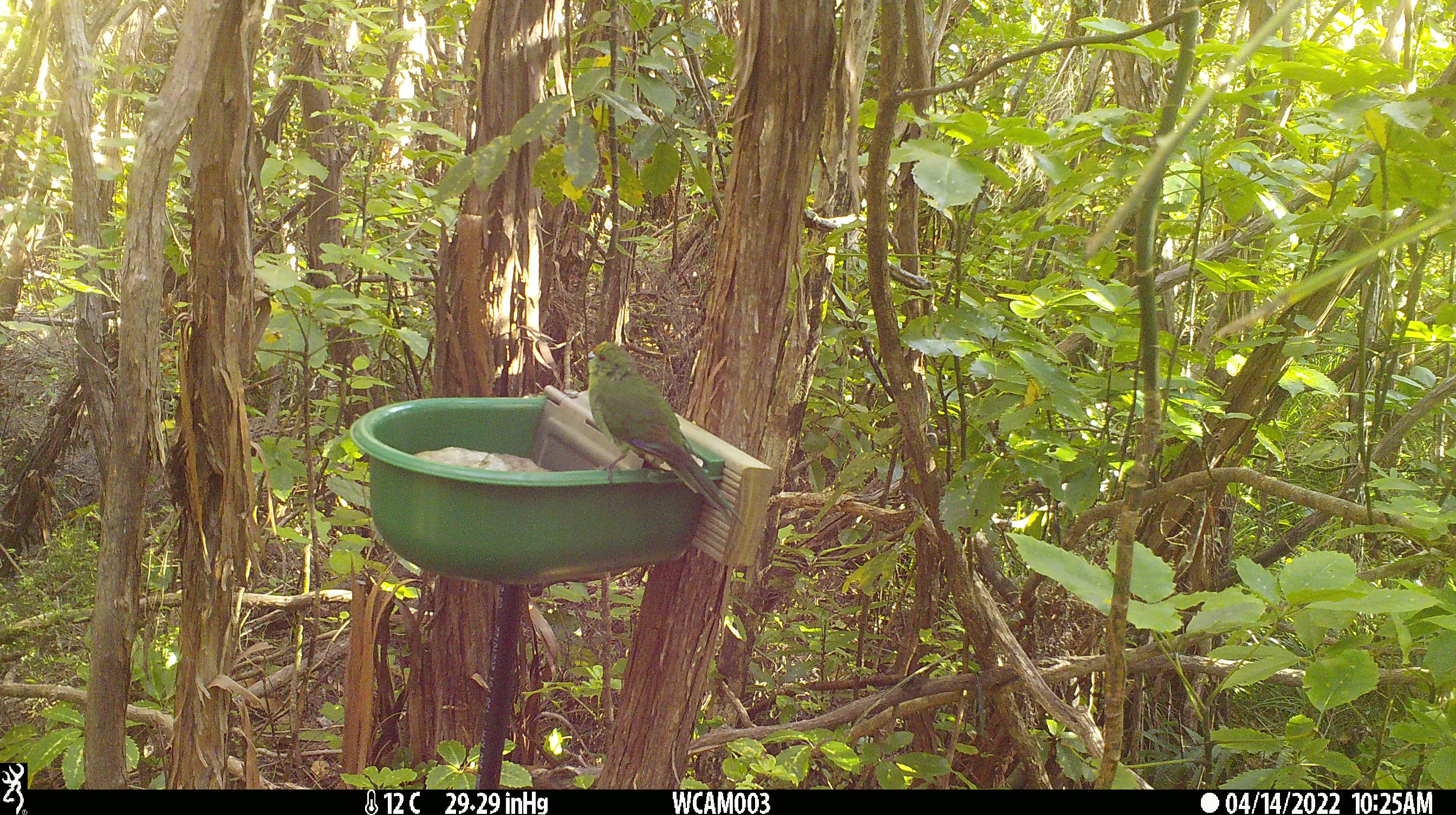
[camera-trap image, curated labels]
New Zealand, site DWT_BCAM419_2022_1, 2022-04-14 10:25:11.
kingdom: Animalia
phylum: Chordata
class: Aves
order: Psittaciformes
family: Psittaculidae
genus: Cyanoramphus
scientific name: Cyanoramphus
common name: parakeet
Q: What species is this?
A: Parakeet (Cyanoramphus).